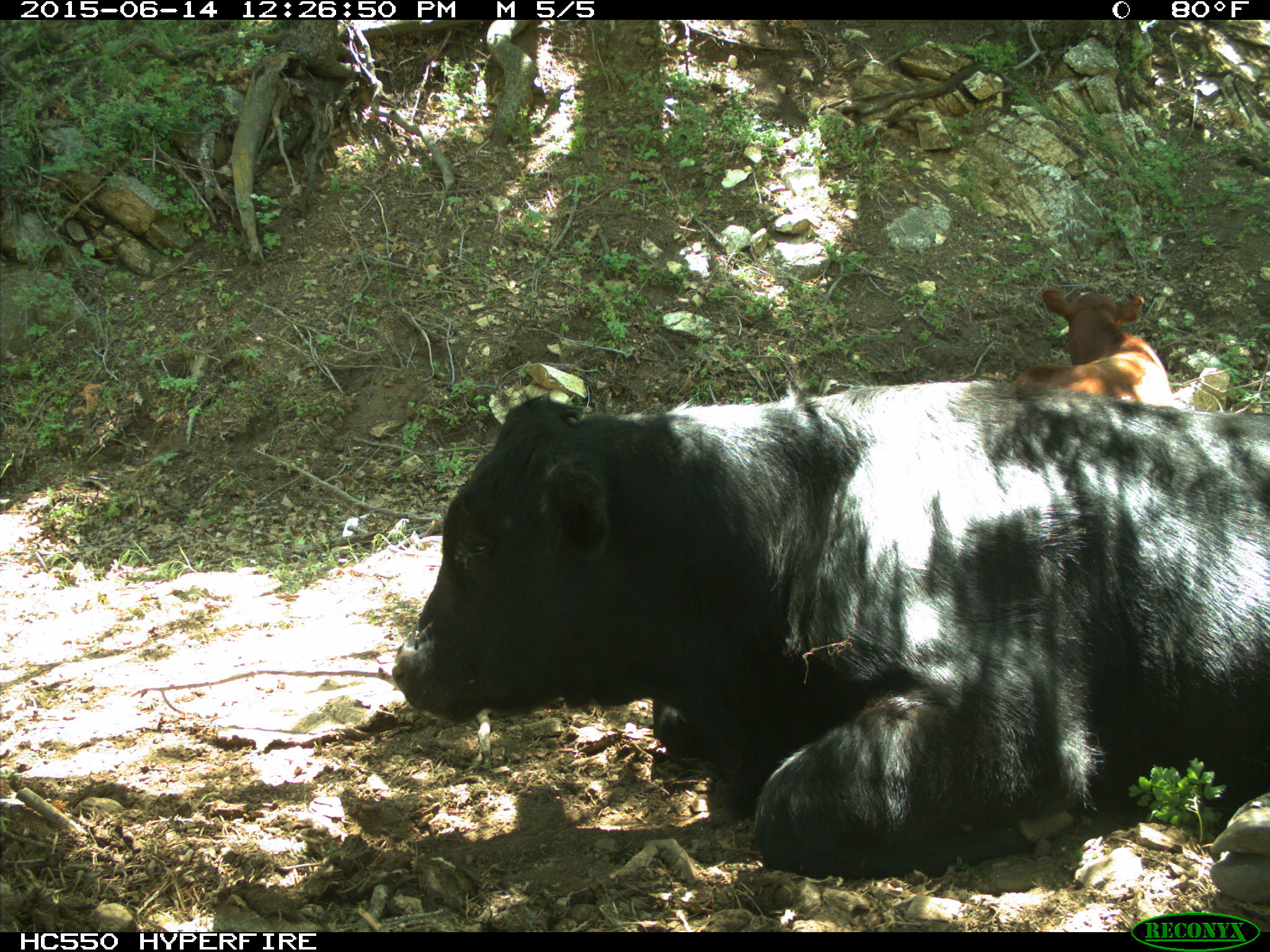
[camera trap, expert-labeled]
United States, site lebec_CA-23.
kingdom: Animalia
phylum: Chordata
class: Mammalia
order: Artiodactyla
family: Bovidae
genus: Bos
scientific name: Bos taurus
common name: domestic cow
Bos taurus (domestic cow).